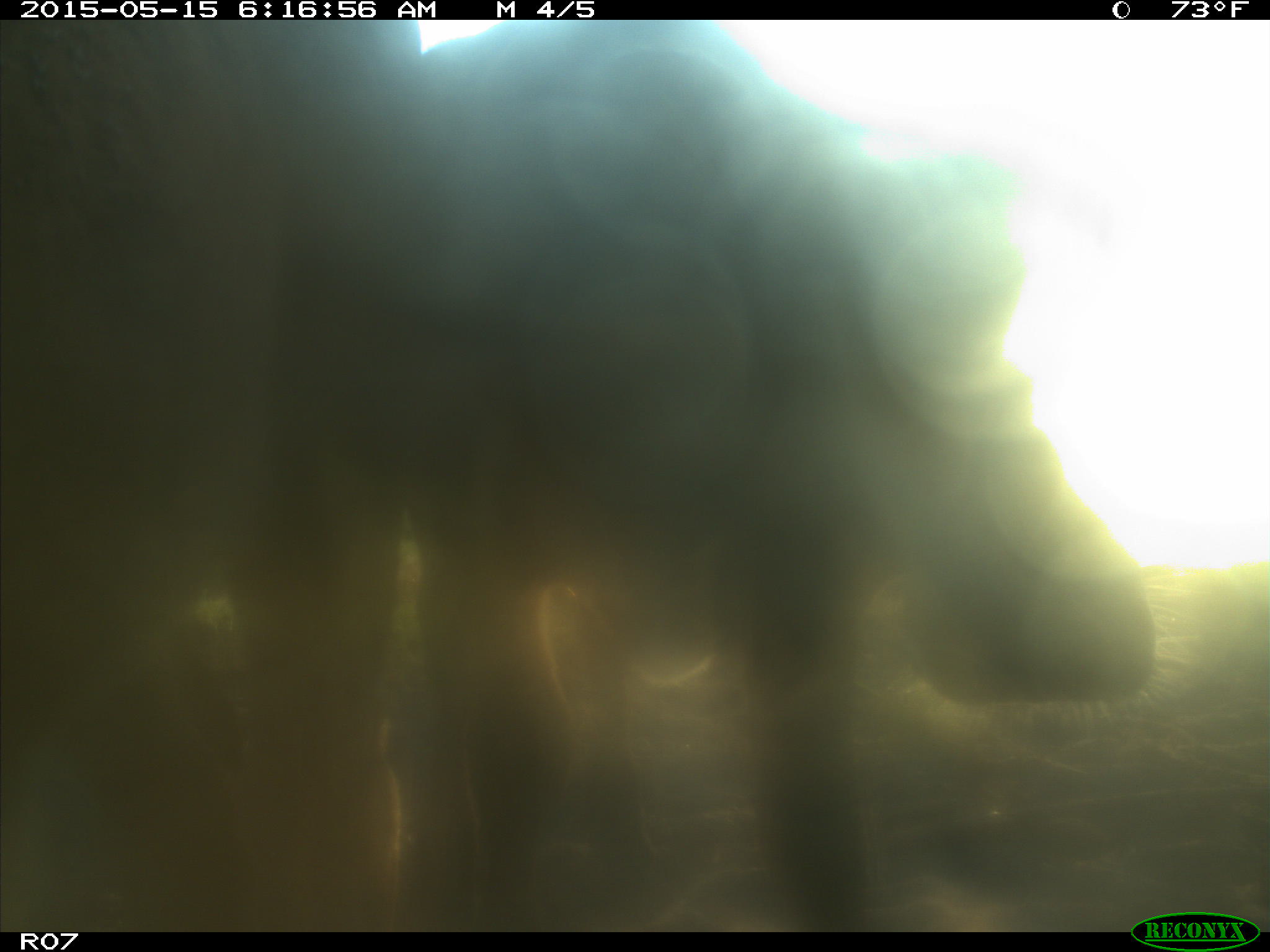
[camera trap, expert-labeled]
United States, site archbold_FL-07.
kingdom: Animalia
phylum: Chordata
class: Mammalia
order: Artiodactyla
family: Bovidae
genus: Bos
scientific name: Bos taurus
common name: domestic cow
Bos taurus (domestic cow).